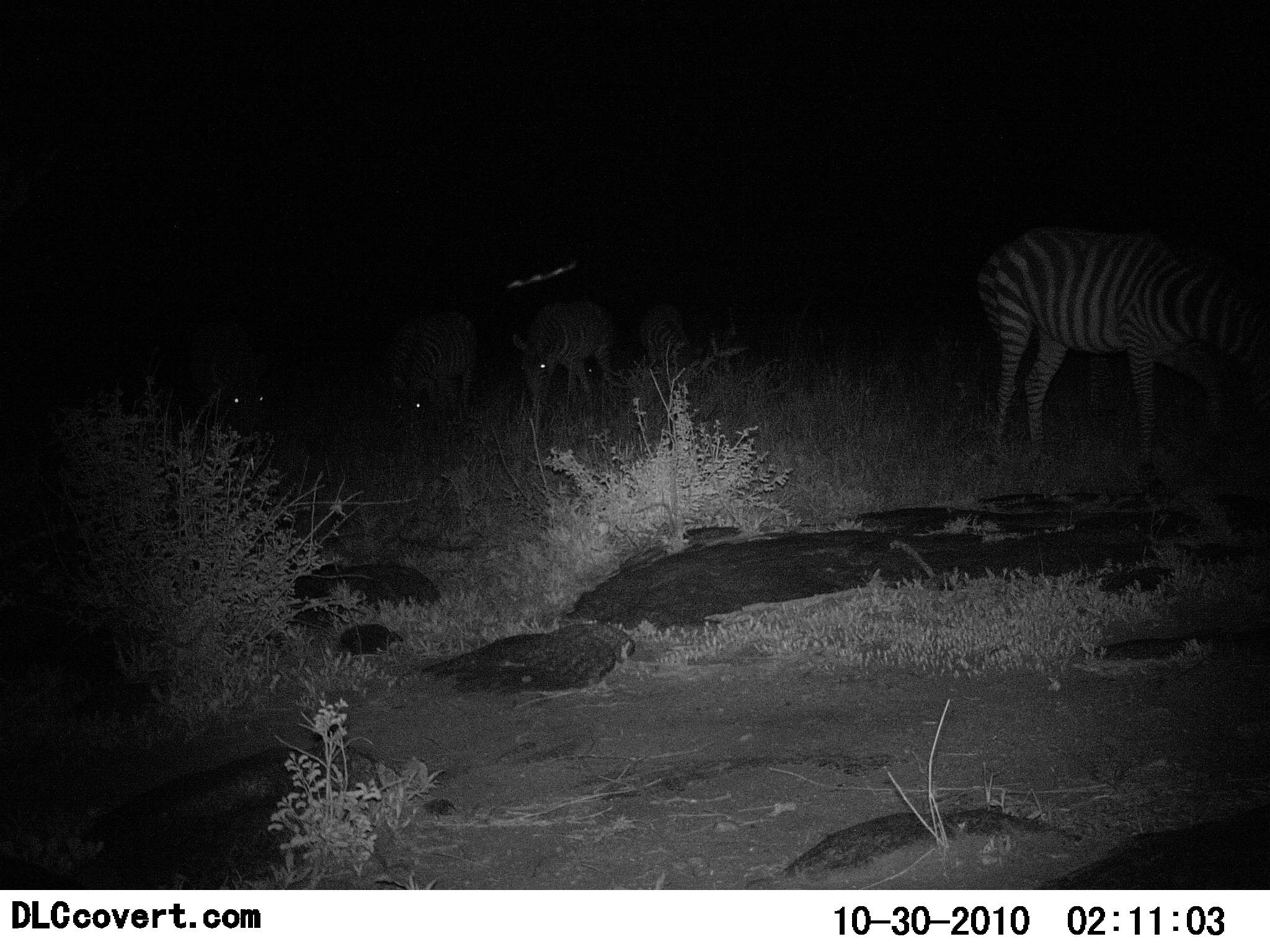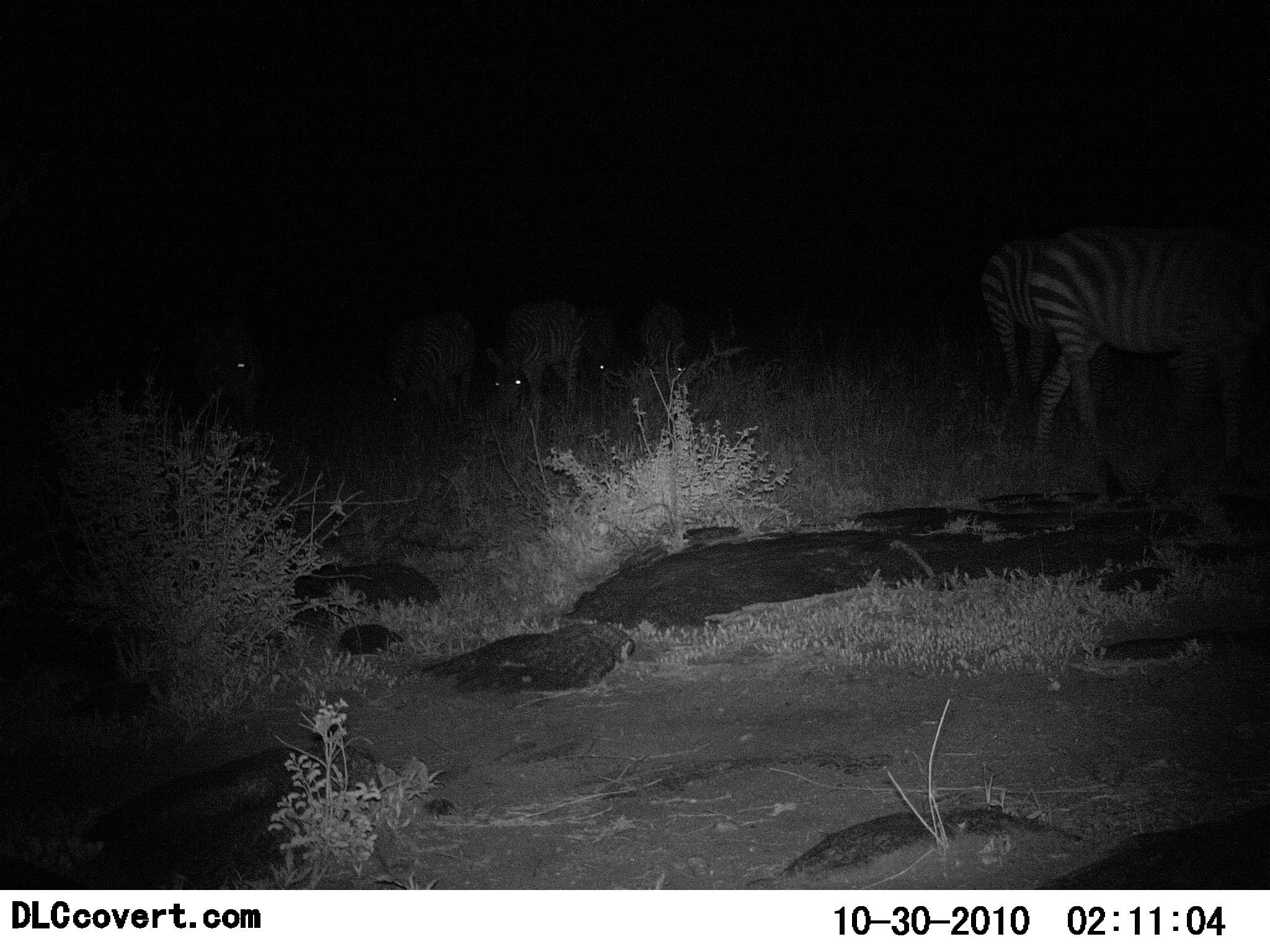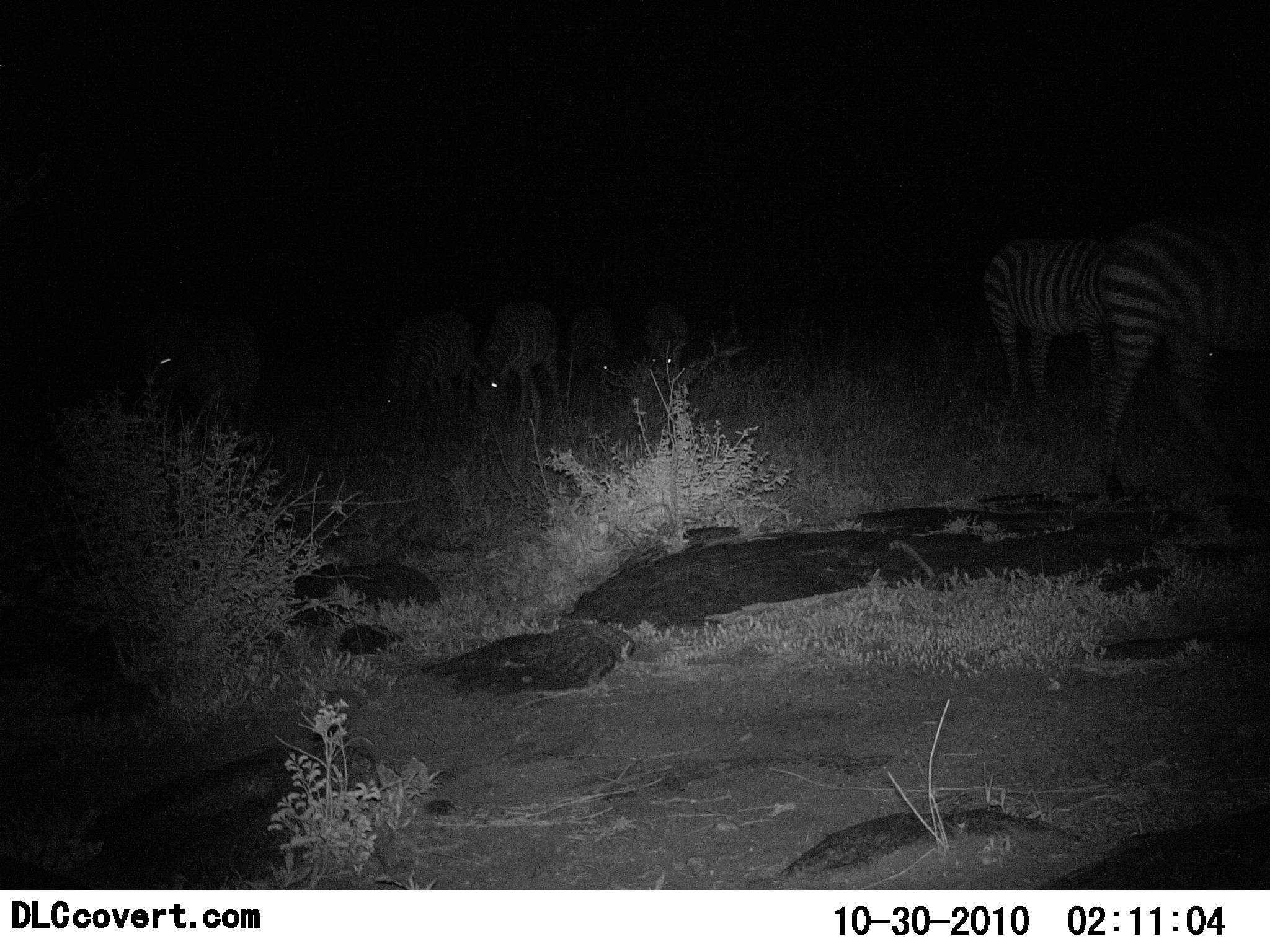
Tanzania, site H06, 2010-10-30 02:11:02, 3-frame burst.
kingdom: Animalia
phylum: Chordata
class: Mammalia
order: Perissodactyla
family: Equidae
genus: Equus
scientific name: Equus quagga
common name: plains zebra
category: zebra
Zebra (plains zebra) (Equus quagga), count 7. Behavior (volunteer vote fractions): standing 27%, resting 0%, moving 36%, interacting 9%. Young present (vote fraction): 0%. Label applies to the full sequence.